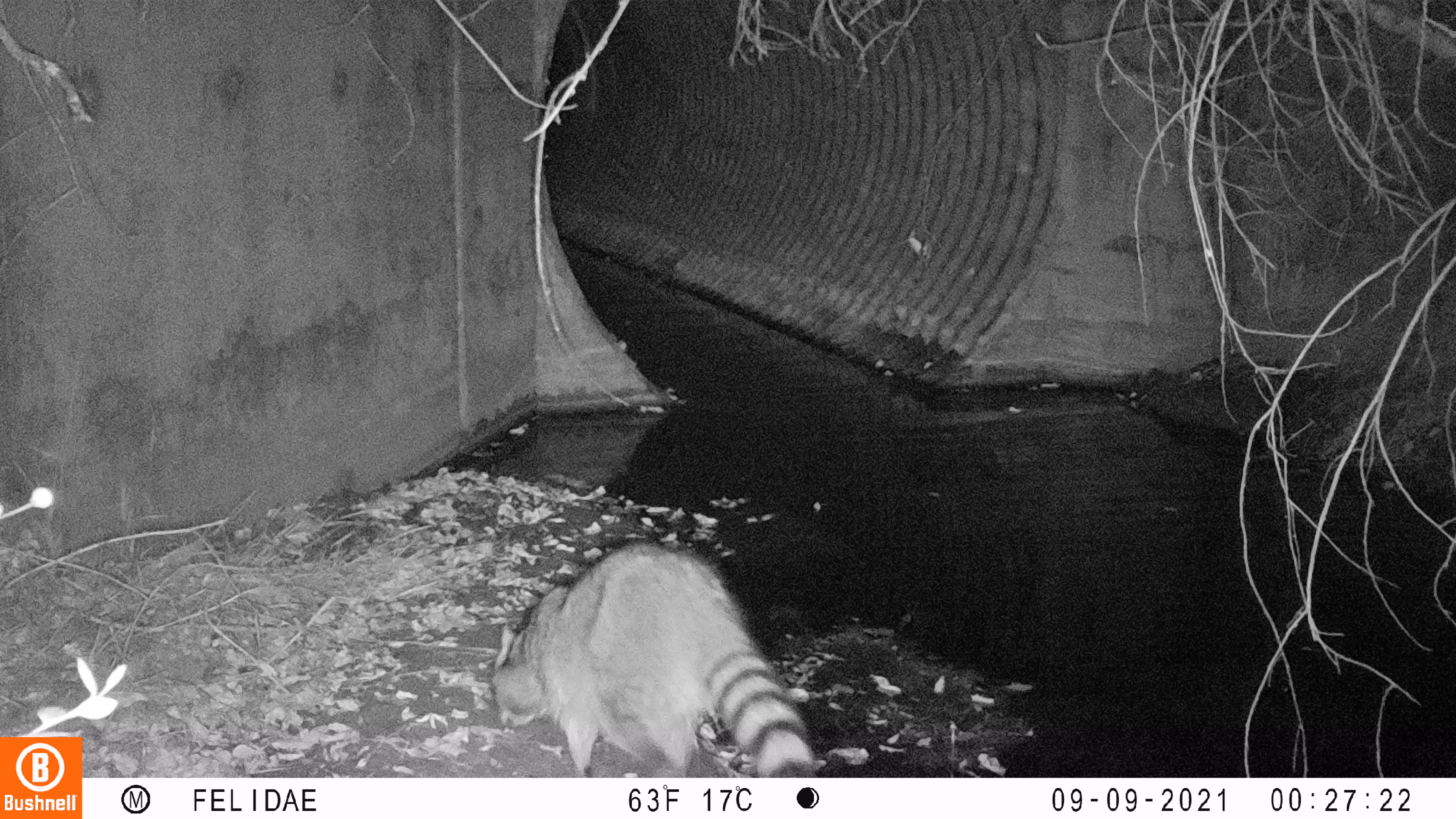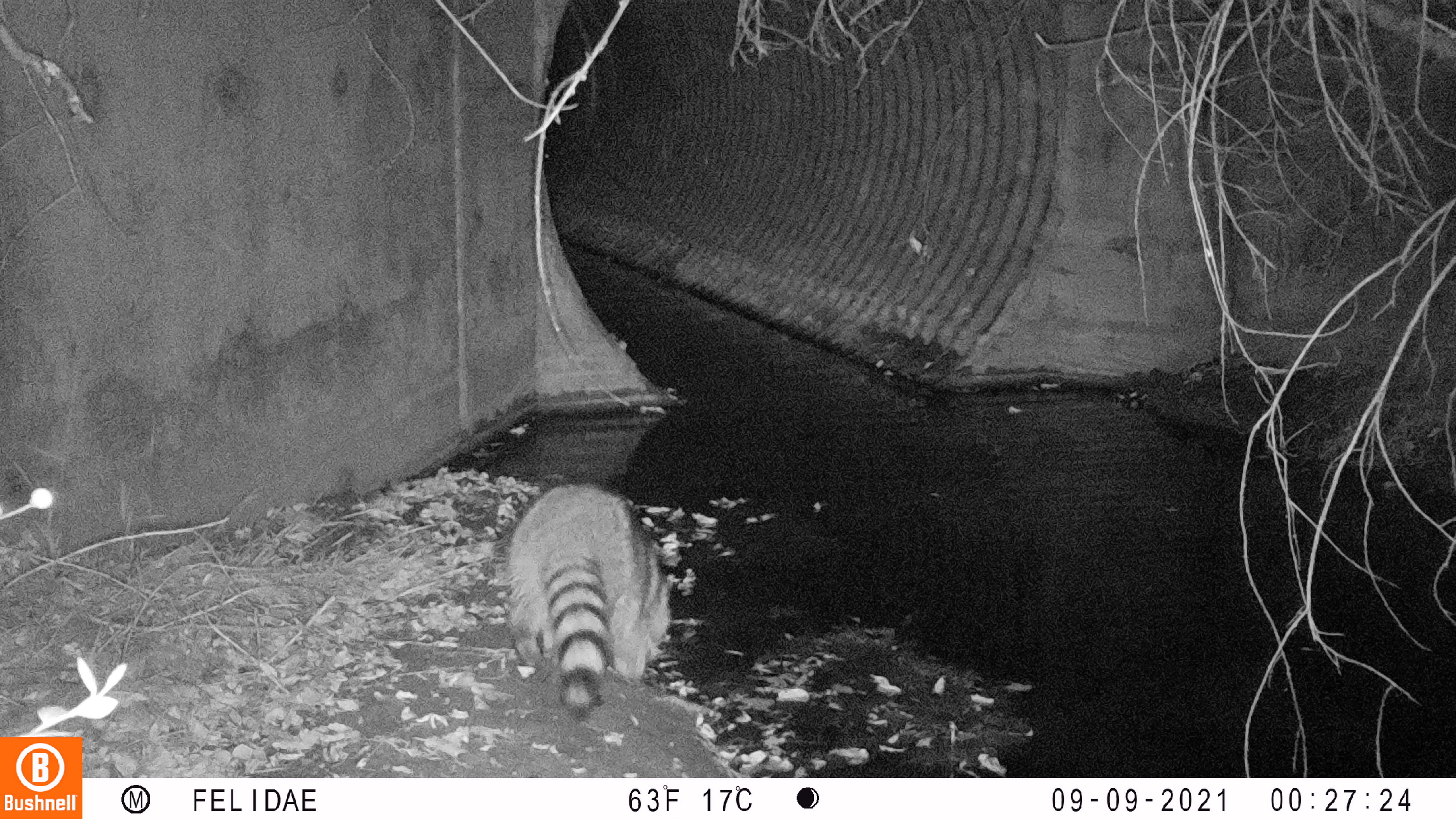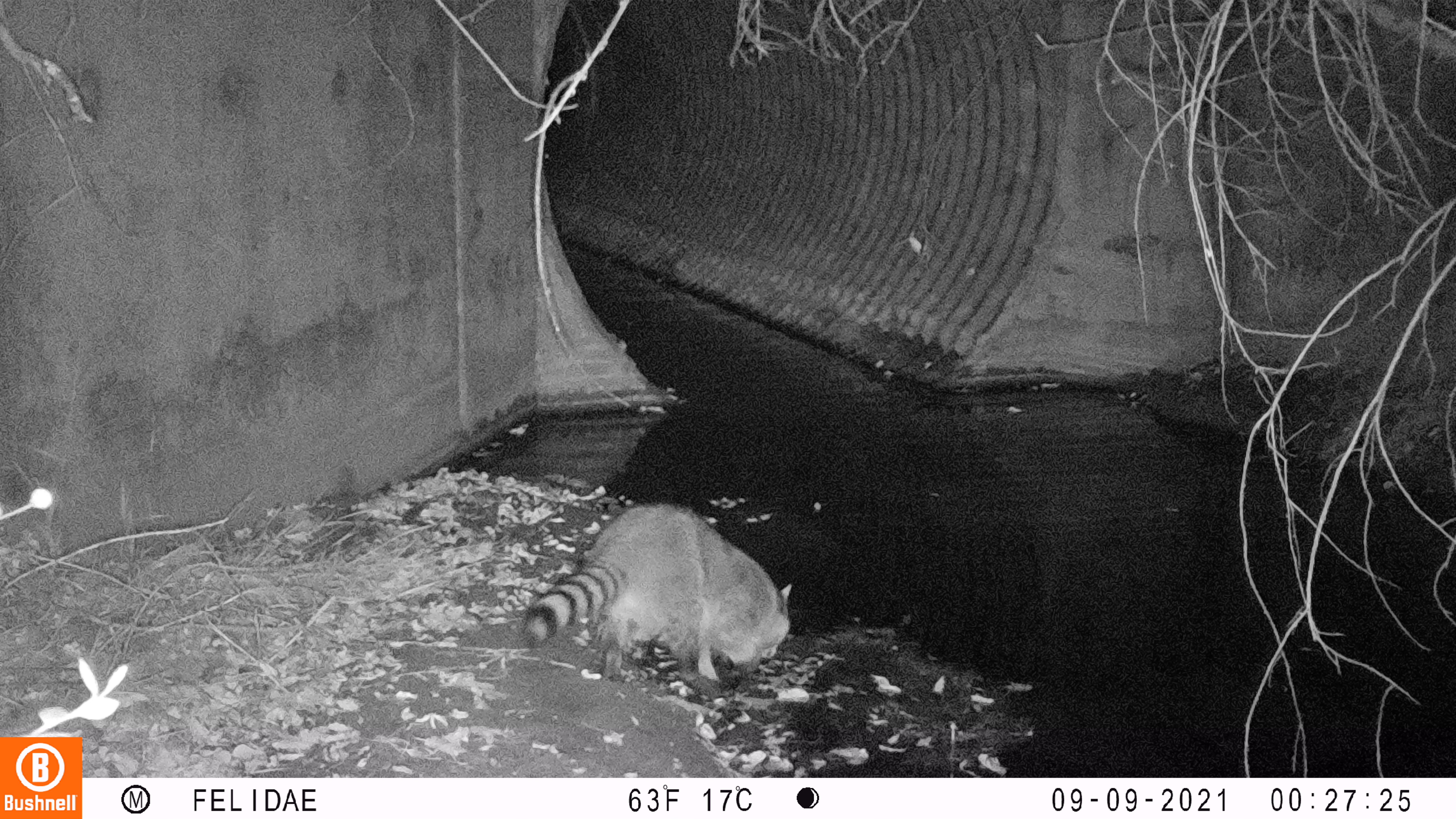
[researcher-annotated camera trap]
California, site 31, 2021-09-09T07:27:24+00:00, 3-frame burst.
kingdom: Animalia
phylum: Chordata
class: Mammalia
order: Carnivora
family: Procyonidae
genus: Procyon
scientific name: Procyon lotor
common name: raccoon